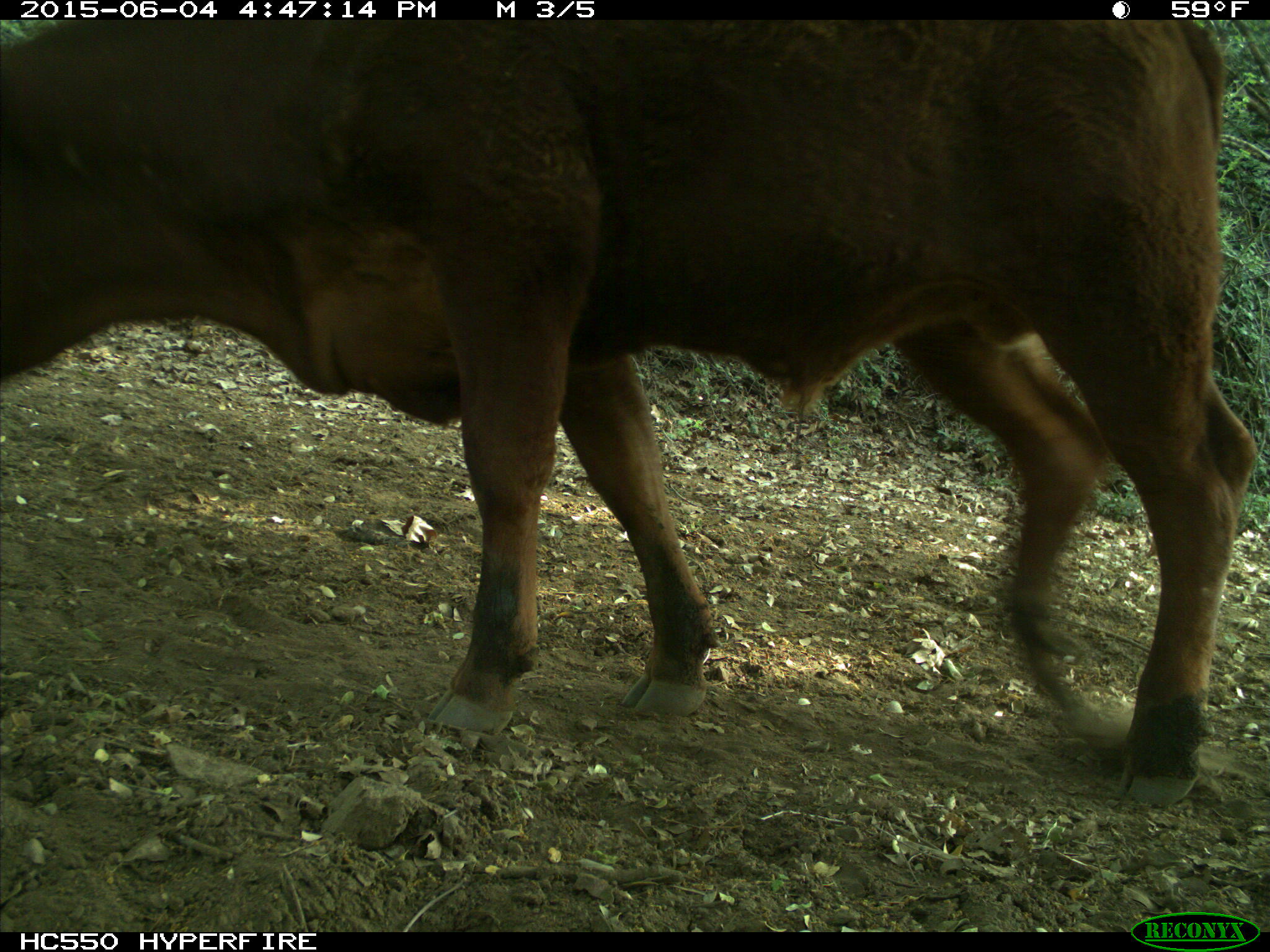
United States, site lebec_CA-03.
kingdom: Animalia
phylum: Chordata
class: Mammalia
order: Artiodactyla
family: Bovidae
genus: Bos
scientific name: Bos taurus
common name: domestic cow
Bos taurus (domestic cow).